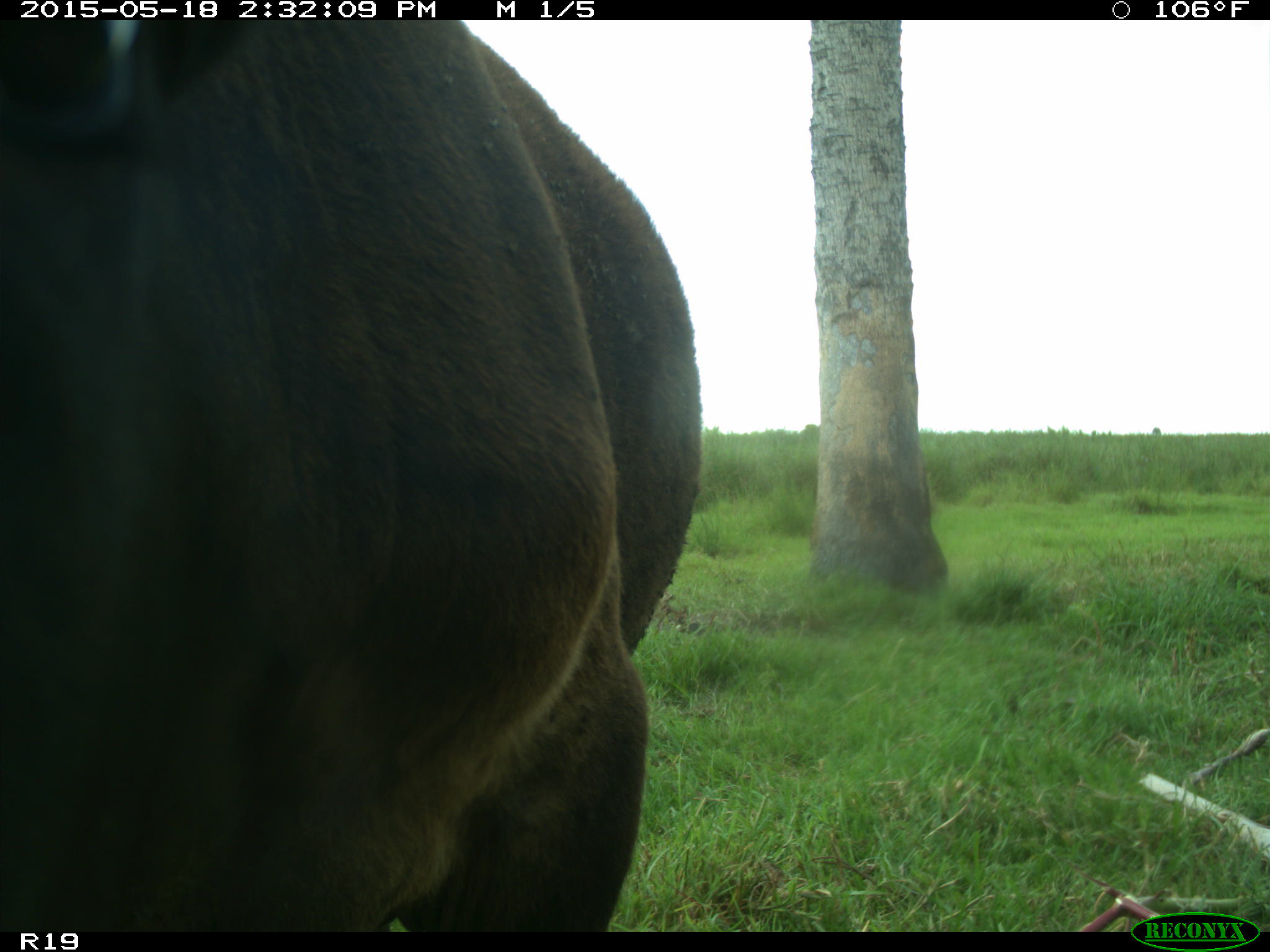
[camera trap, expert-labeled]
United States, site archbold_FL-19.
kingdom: Animalia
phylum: Chordata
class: Mammalia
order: Artiodactyla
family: Bovidae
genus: Bos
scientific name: Bos taurus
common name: domestic cow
Bos taurus (domestic cow).